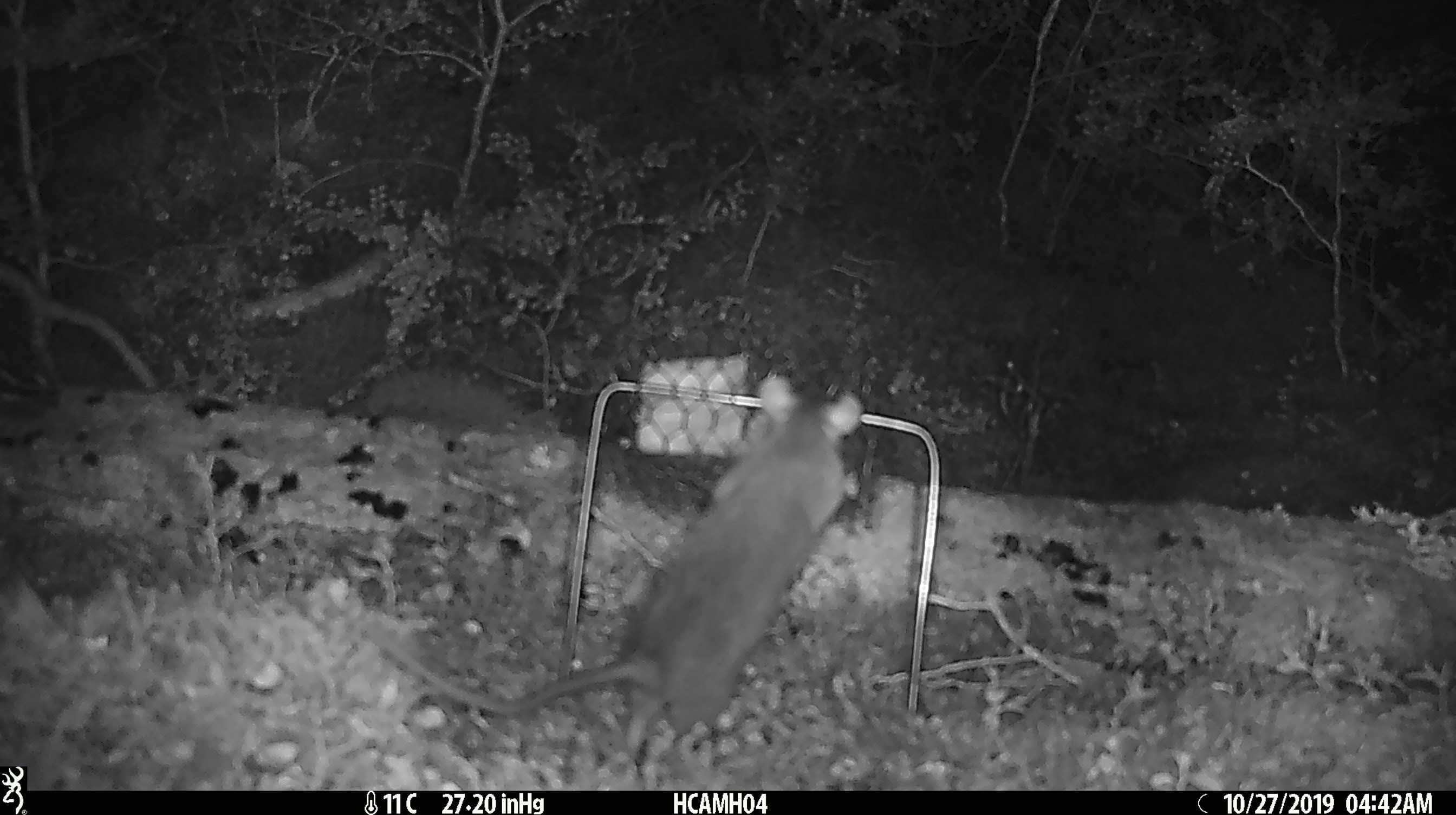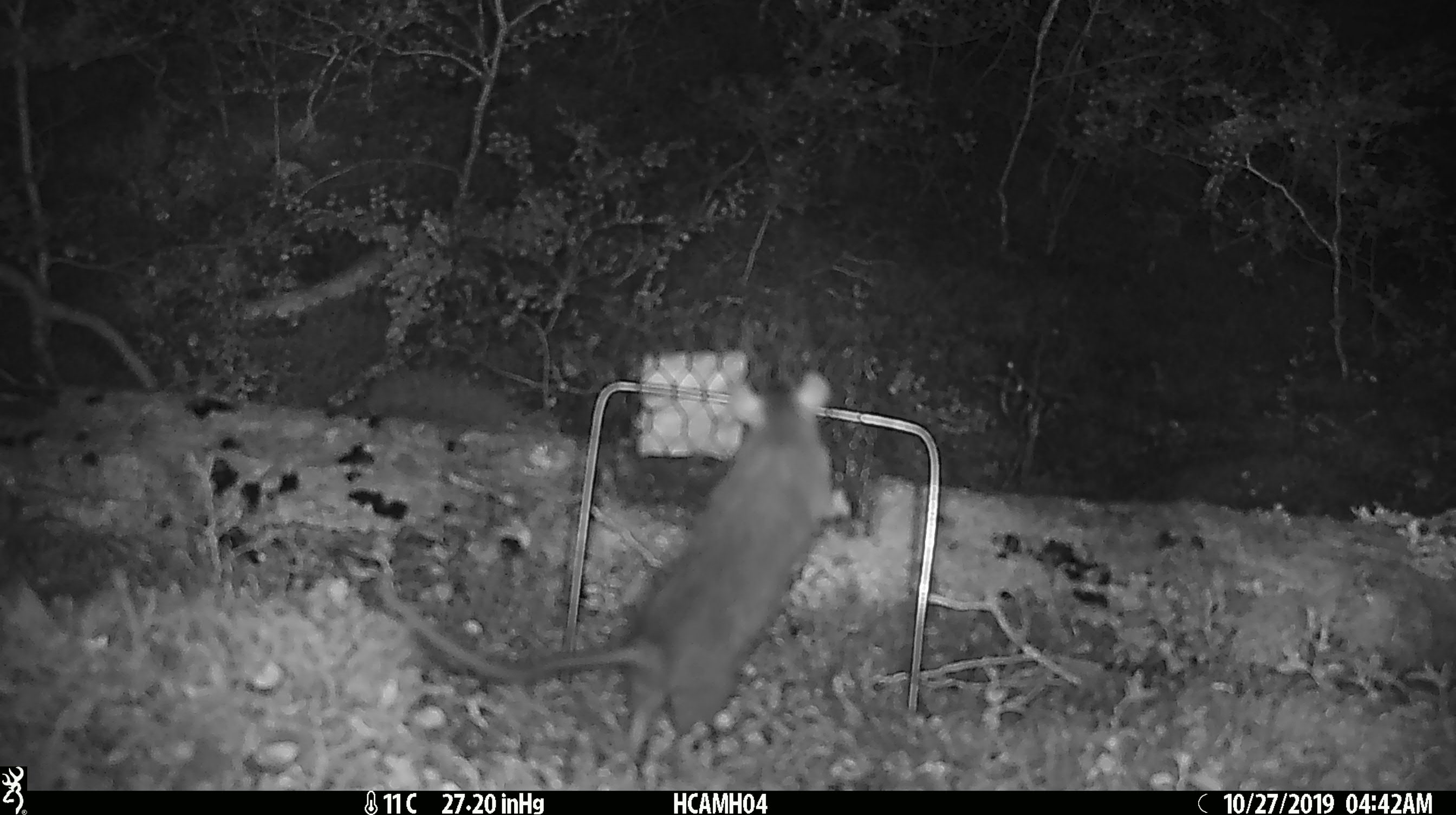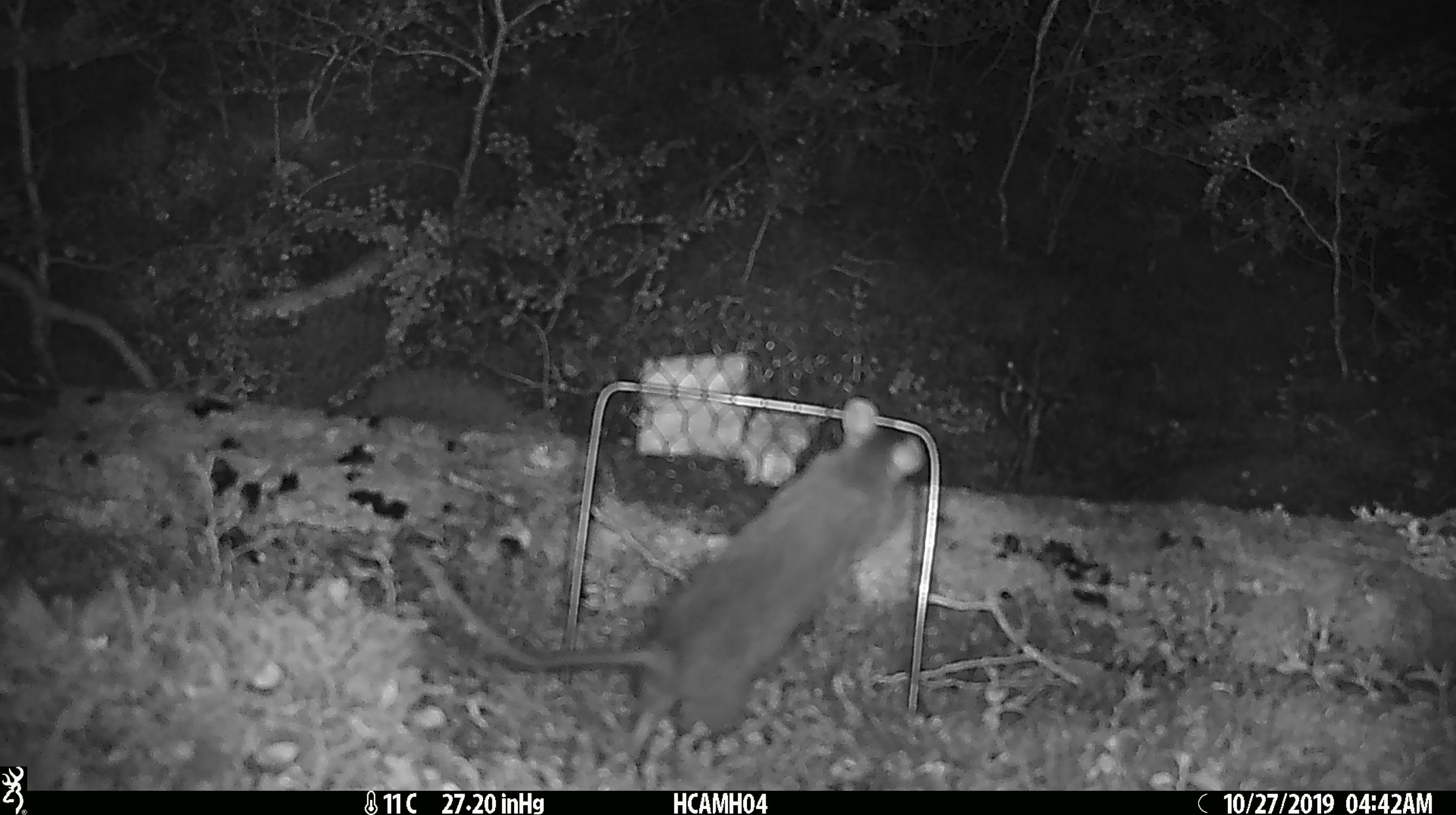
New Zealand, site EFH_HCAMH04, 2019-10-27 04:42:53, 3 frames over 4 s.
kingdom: Animalia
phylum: Chordata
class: Mammalia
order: Rodentia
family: Muridae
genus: Rattus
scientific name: Rattus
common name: rat